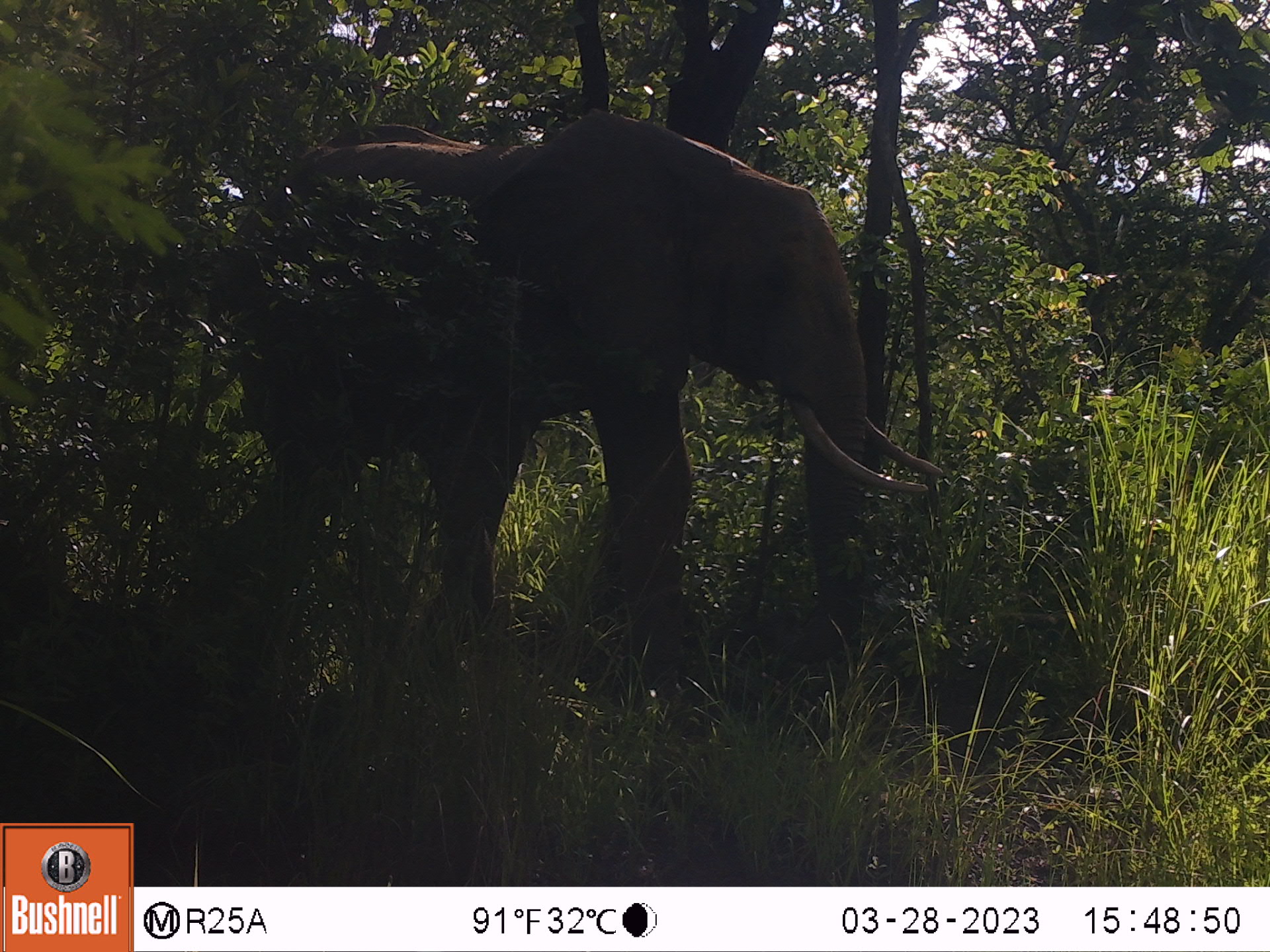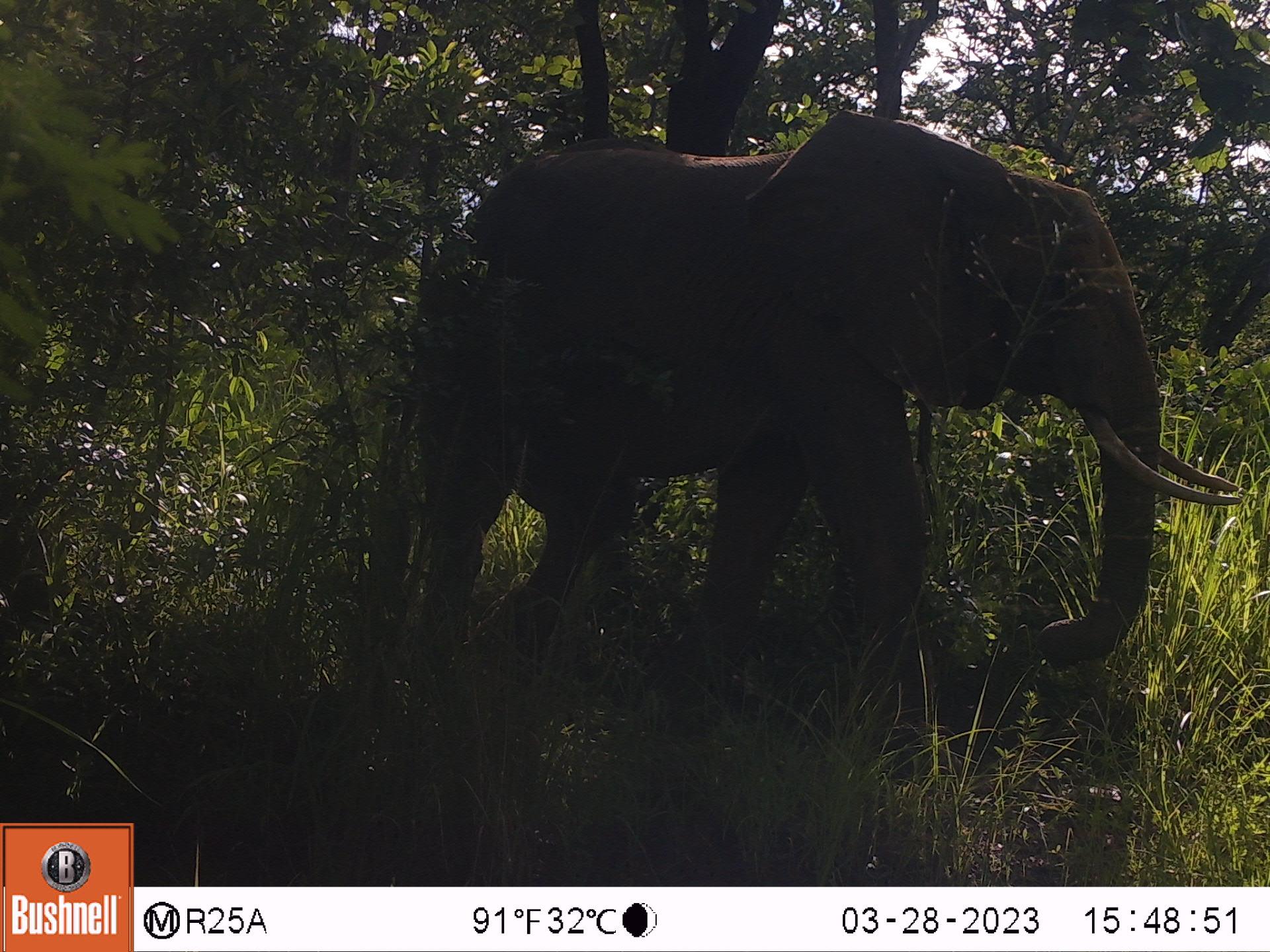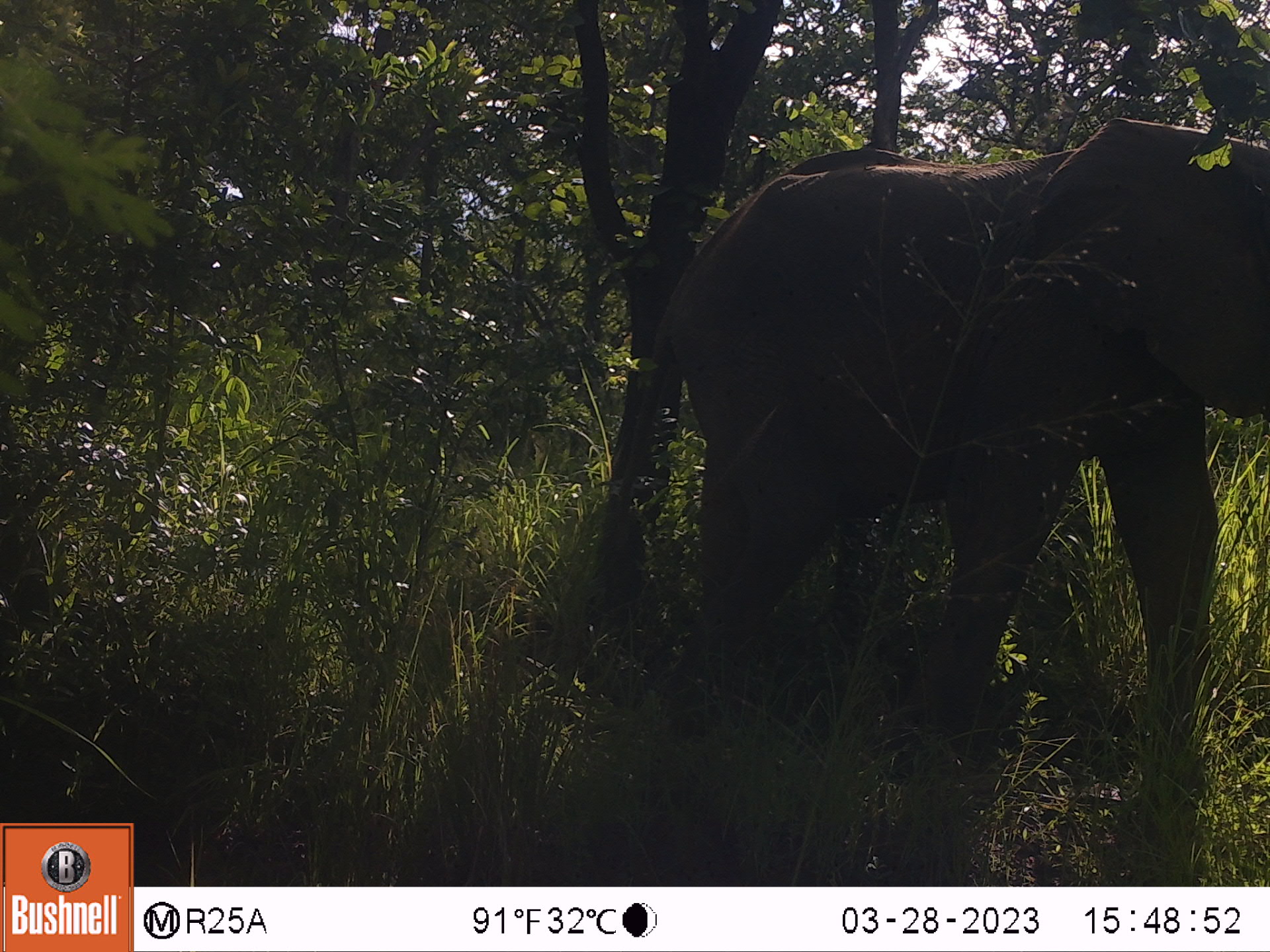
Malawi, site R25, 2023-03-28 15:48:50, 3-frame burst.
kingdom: Animalia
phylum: Chordata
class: Mammalia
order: Proboscidea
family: Elephantidae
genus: Loxodonta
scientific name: Loxodonta africana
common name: african savanna elephant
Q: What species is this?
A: African savanna elephant (Loxodonta africana).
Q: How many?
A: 1.